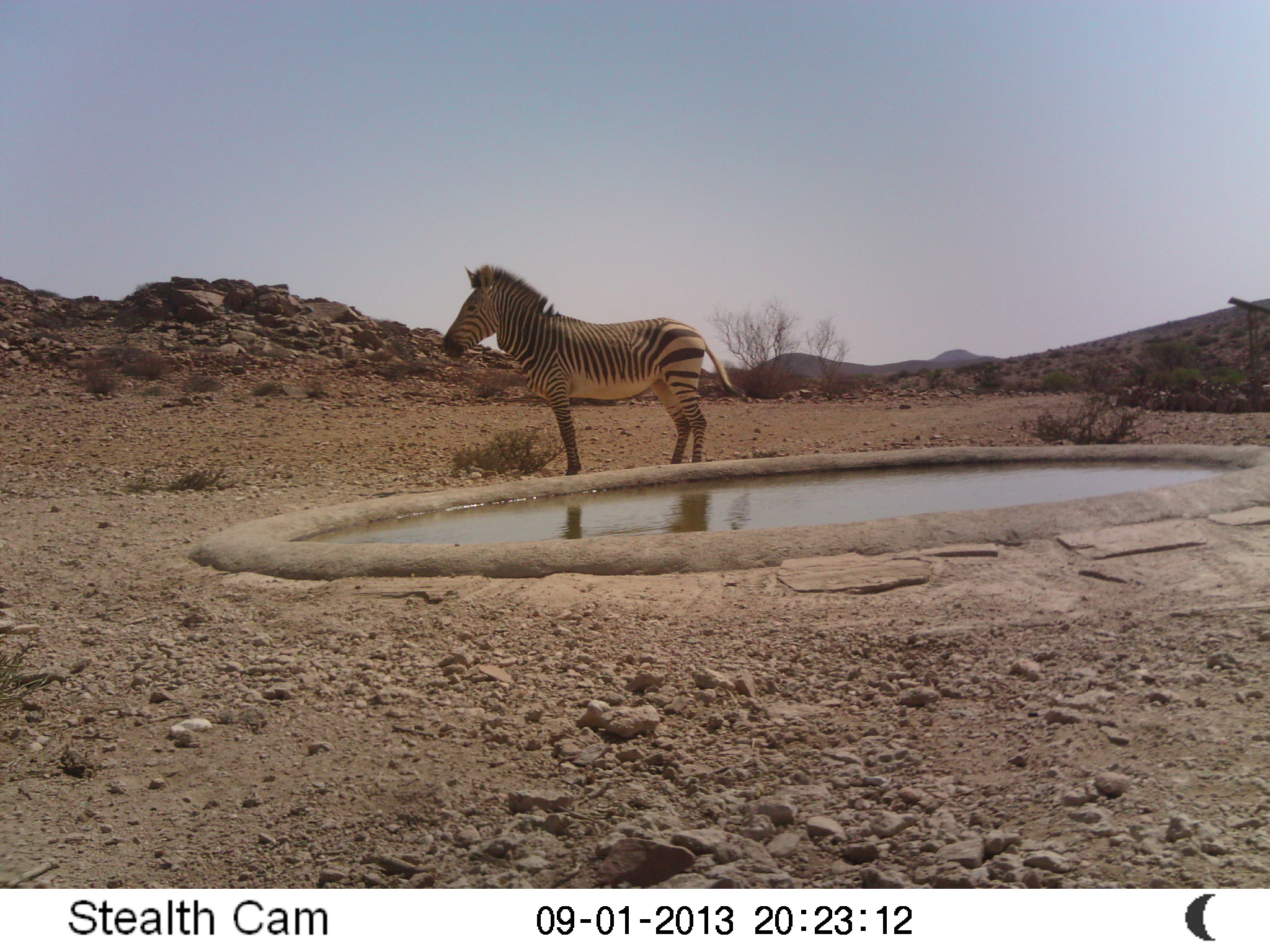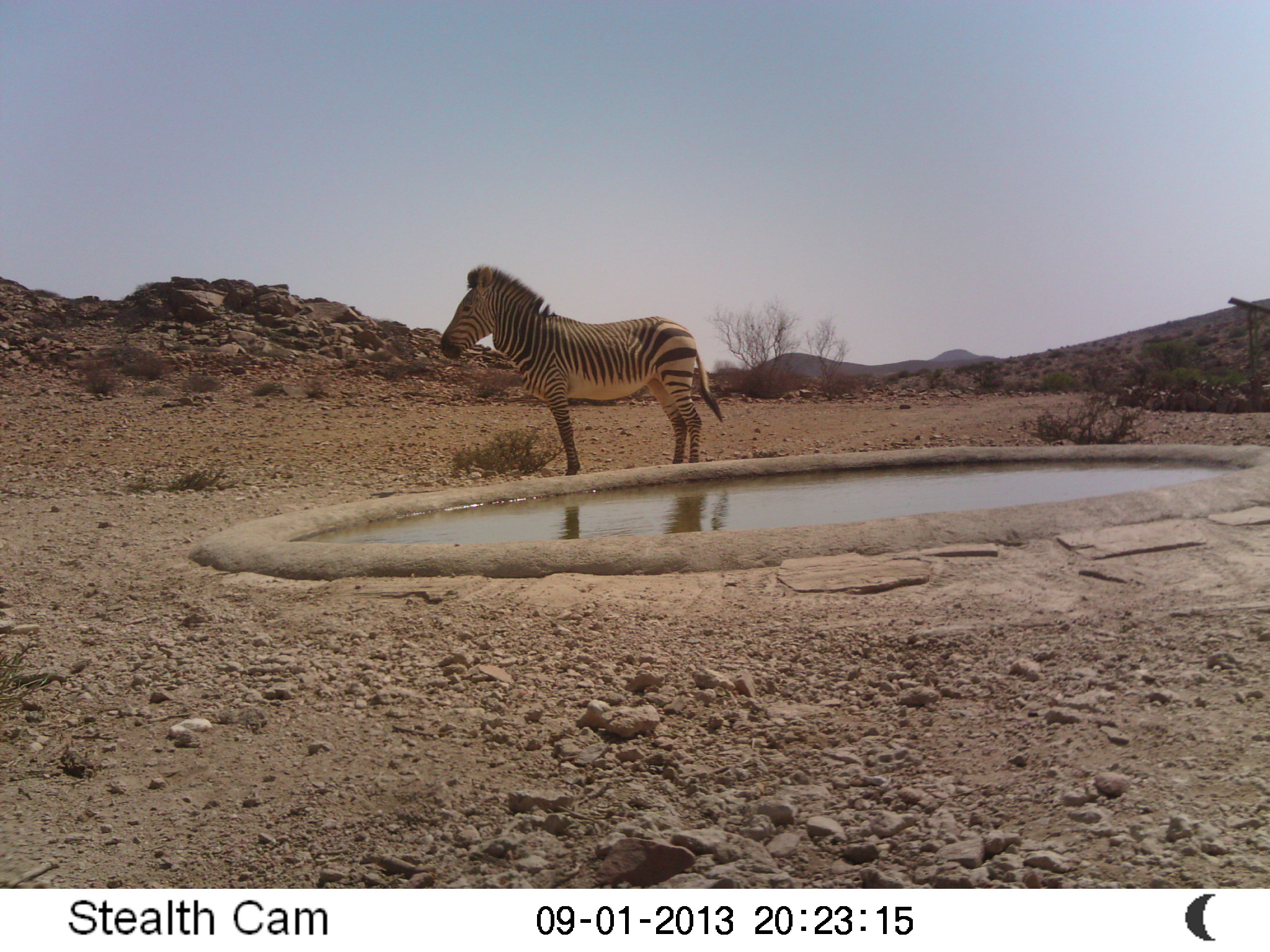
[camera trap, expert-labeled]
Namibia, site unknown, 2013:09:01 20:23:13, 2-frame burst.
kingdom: Animalia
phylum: Chordata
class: Mammalia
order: Perissodactyla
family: Equidae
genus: Equus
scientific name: Equus zebra hartmannae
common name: hartmann's mountain zebra